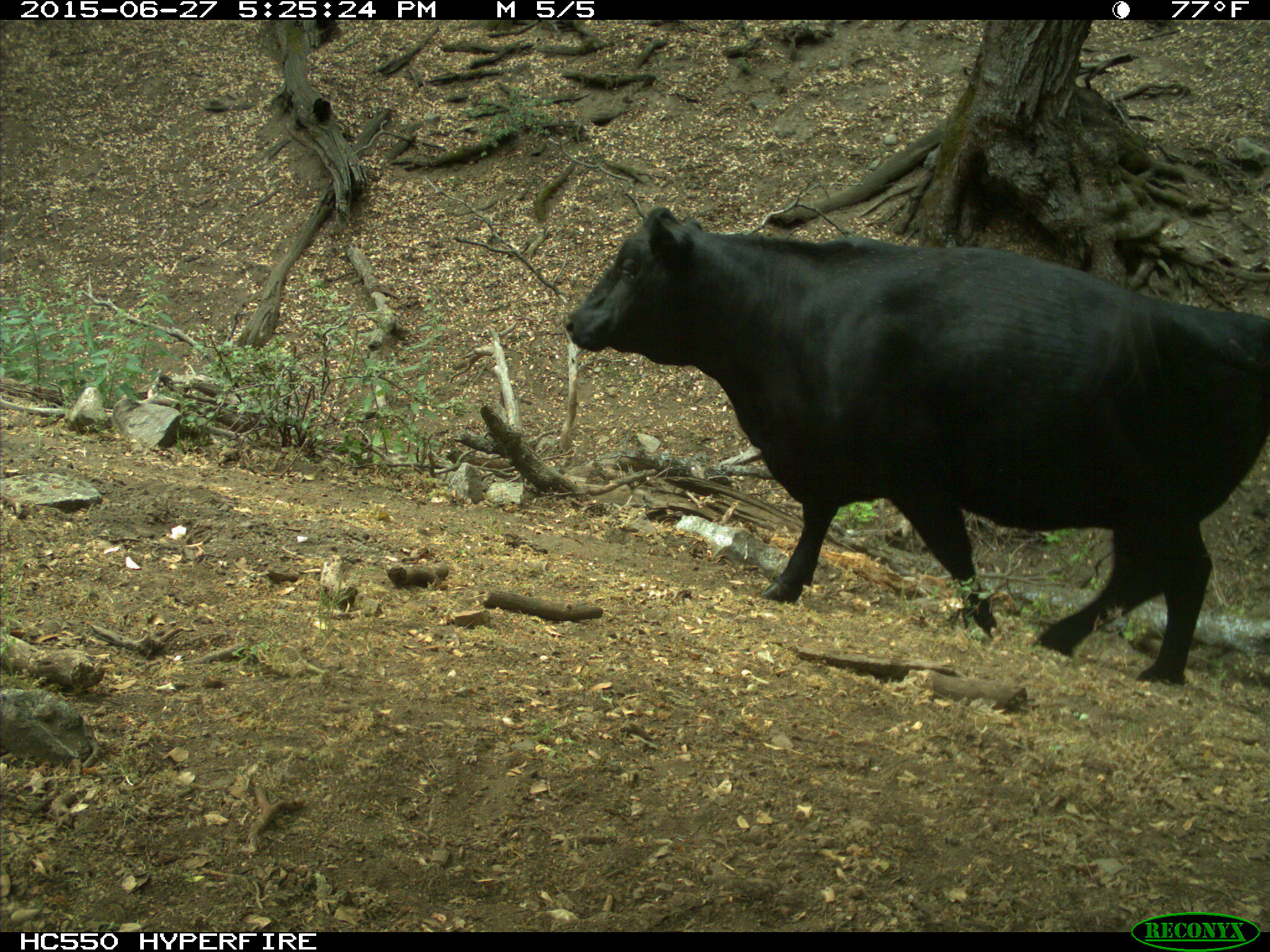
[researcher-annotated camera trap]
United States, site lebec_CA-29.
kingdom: Animalia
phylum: Chordata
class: Mammalia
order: Artiodactyla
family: Bovidae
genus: Bos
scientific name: Bos taurus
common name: domestic cow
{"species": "Bos taurus (domestic cow)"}